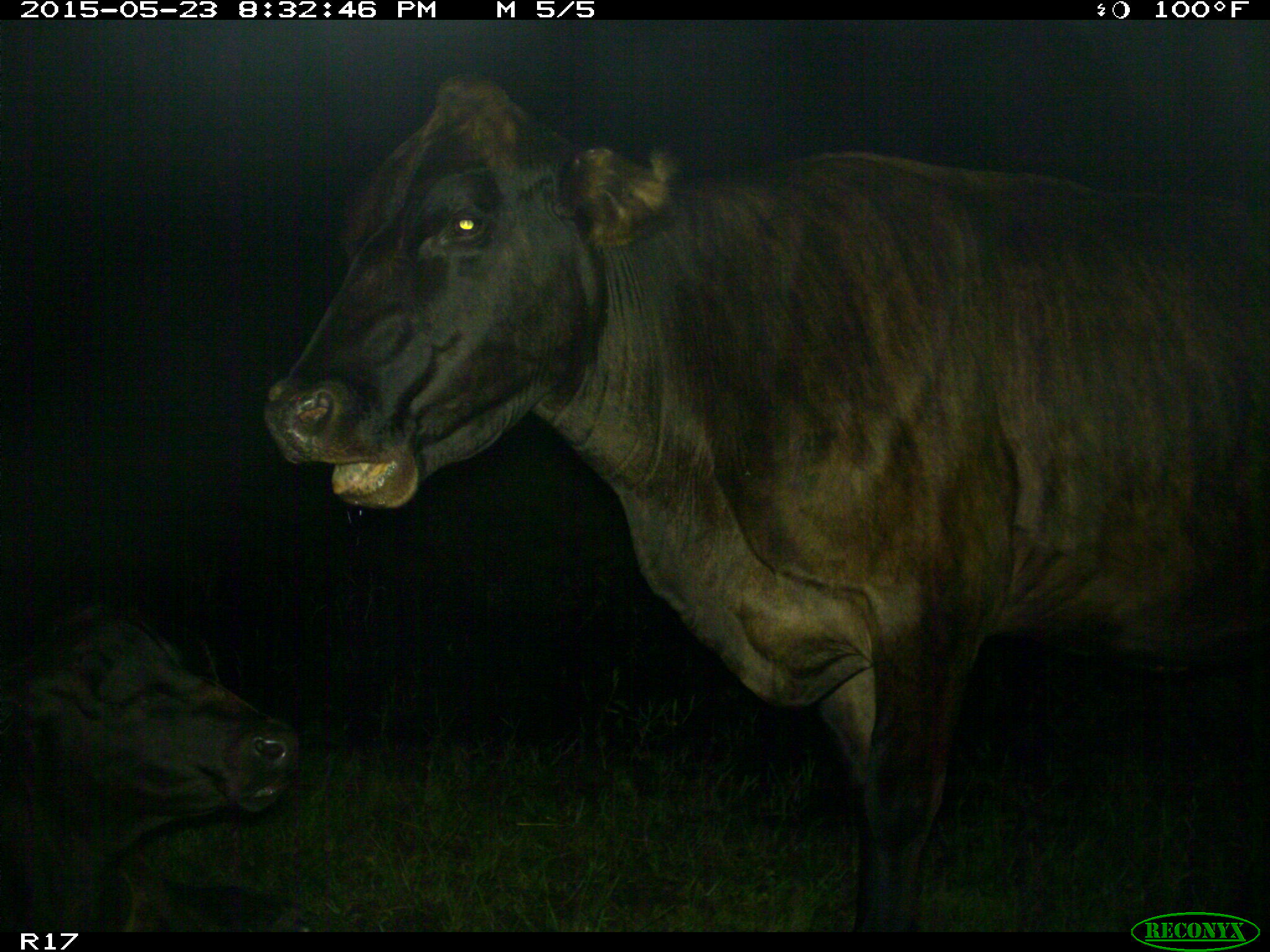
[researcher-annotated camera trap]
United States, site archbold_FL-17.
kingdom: Animalia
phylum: Chordata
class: Mammalia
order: Artiodactyla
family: Bovidae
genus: Bos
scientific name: Bos taurus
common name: domestic cow